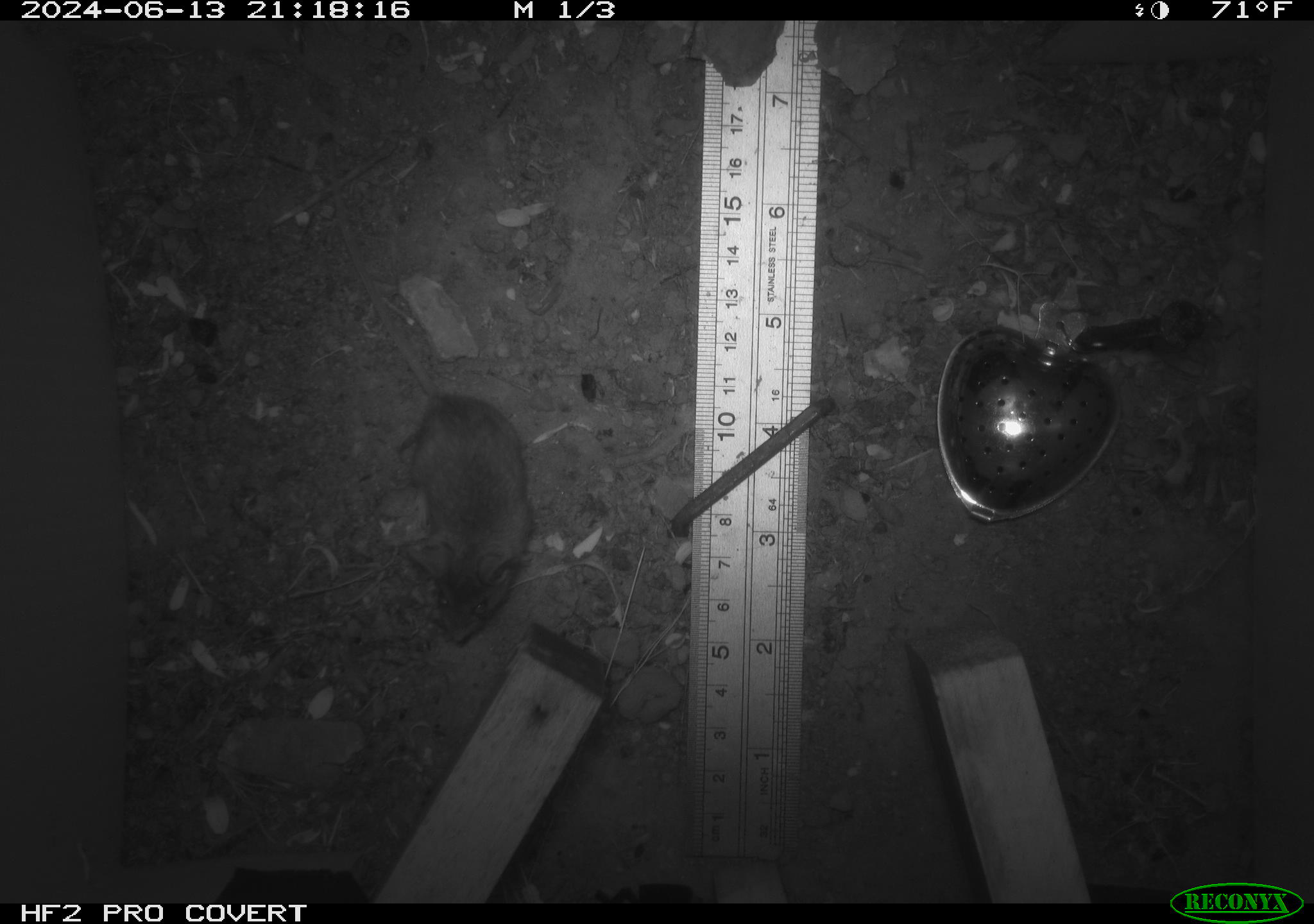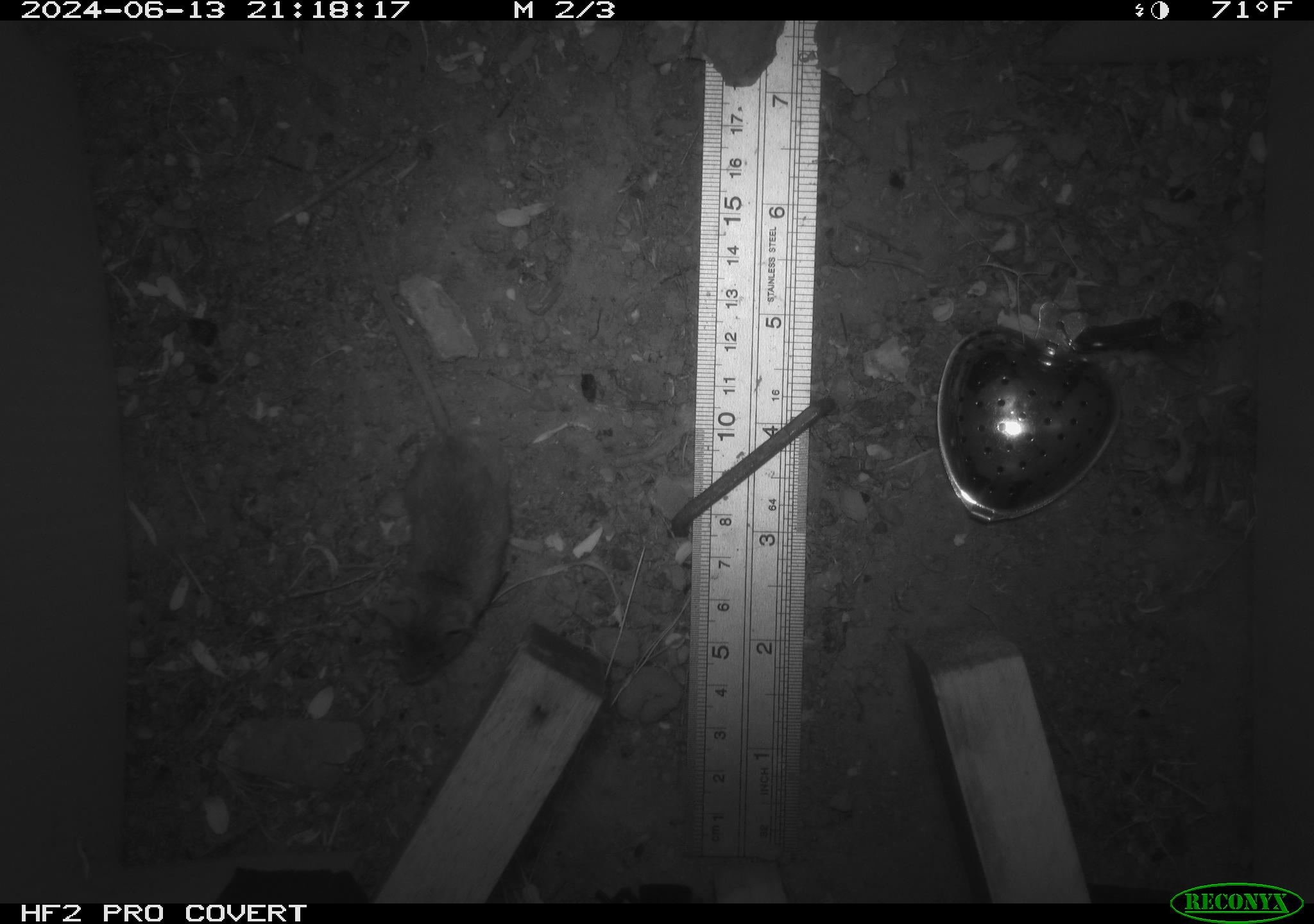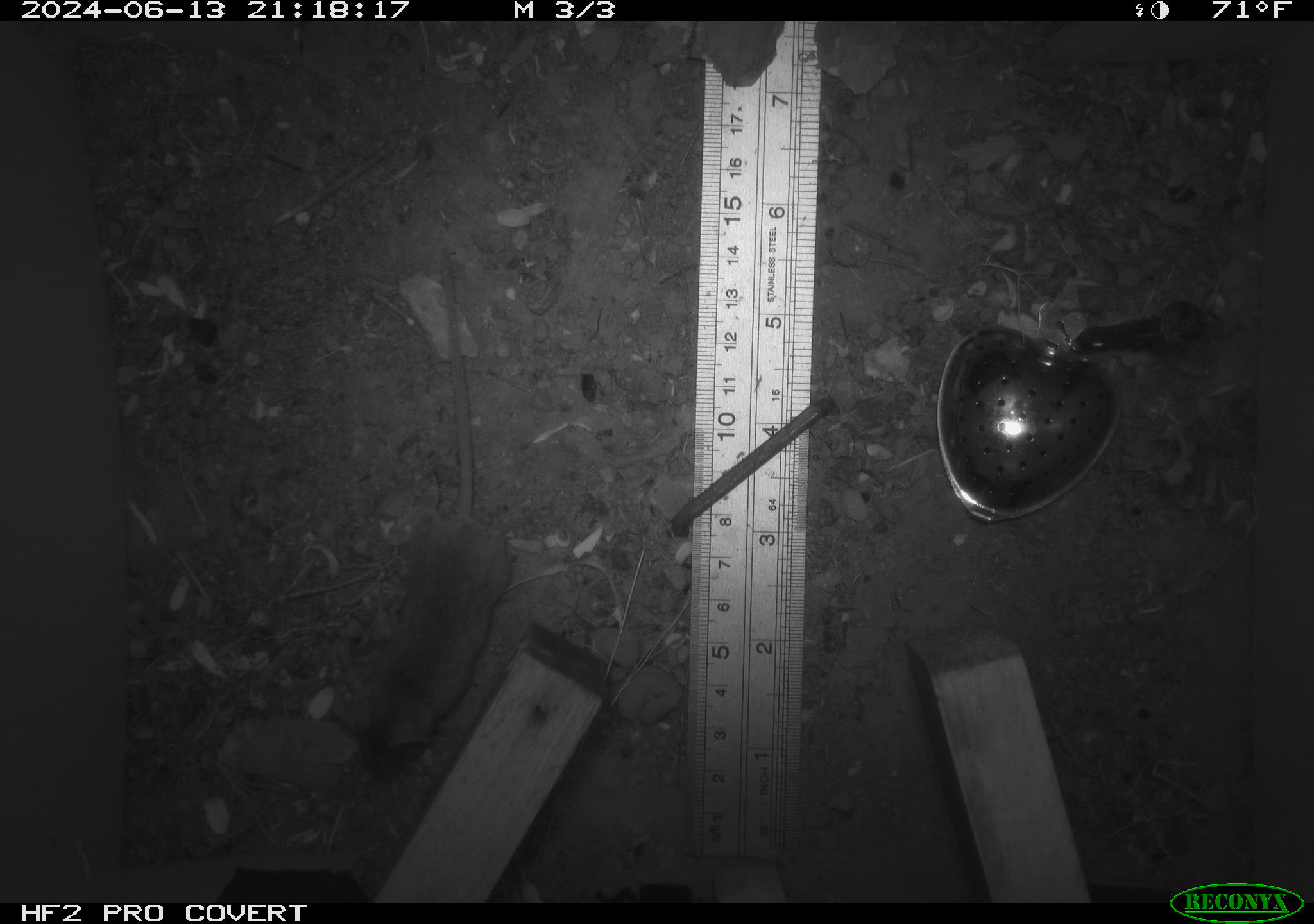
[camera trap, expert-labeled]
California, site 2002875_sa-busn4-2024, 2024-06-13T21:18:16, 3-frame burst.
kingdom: Animalia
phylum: Chordata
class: Mammalia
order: Rodentia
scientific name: Rodentia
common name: rodent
Rodent (Rodentia).